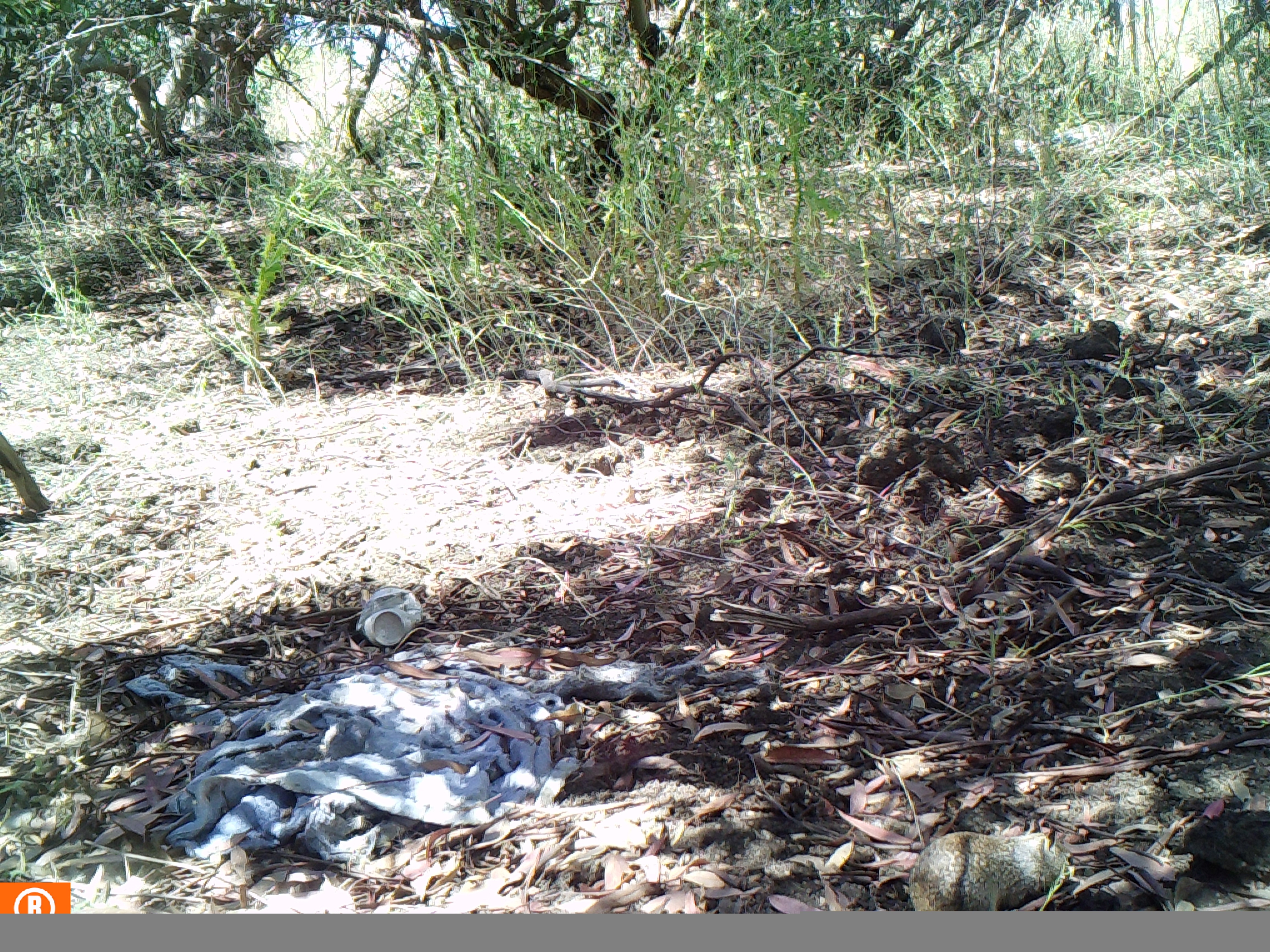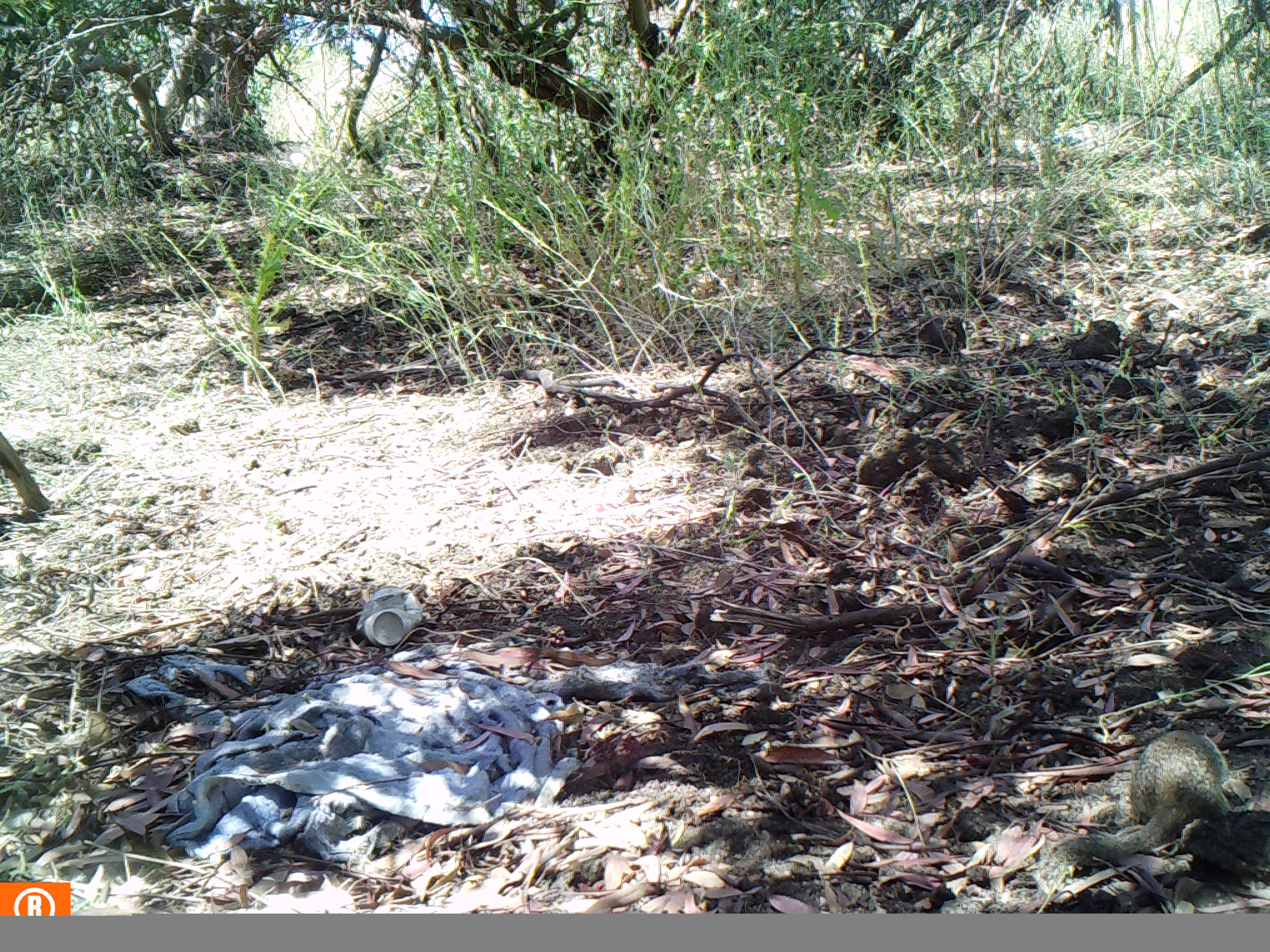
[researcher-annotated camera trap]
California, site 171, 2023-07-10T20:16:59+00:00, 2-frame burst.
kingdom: Animalia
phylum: Chordata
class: Mammalia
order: Rodentia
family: Sciuridae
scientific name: Sciuridae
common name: squirrel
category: unknown squirrel